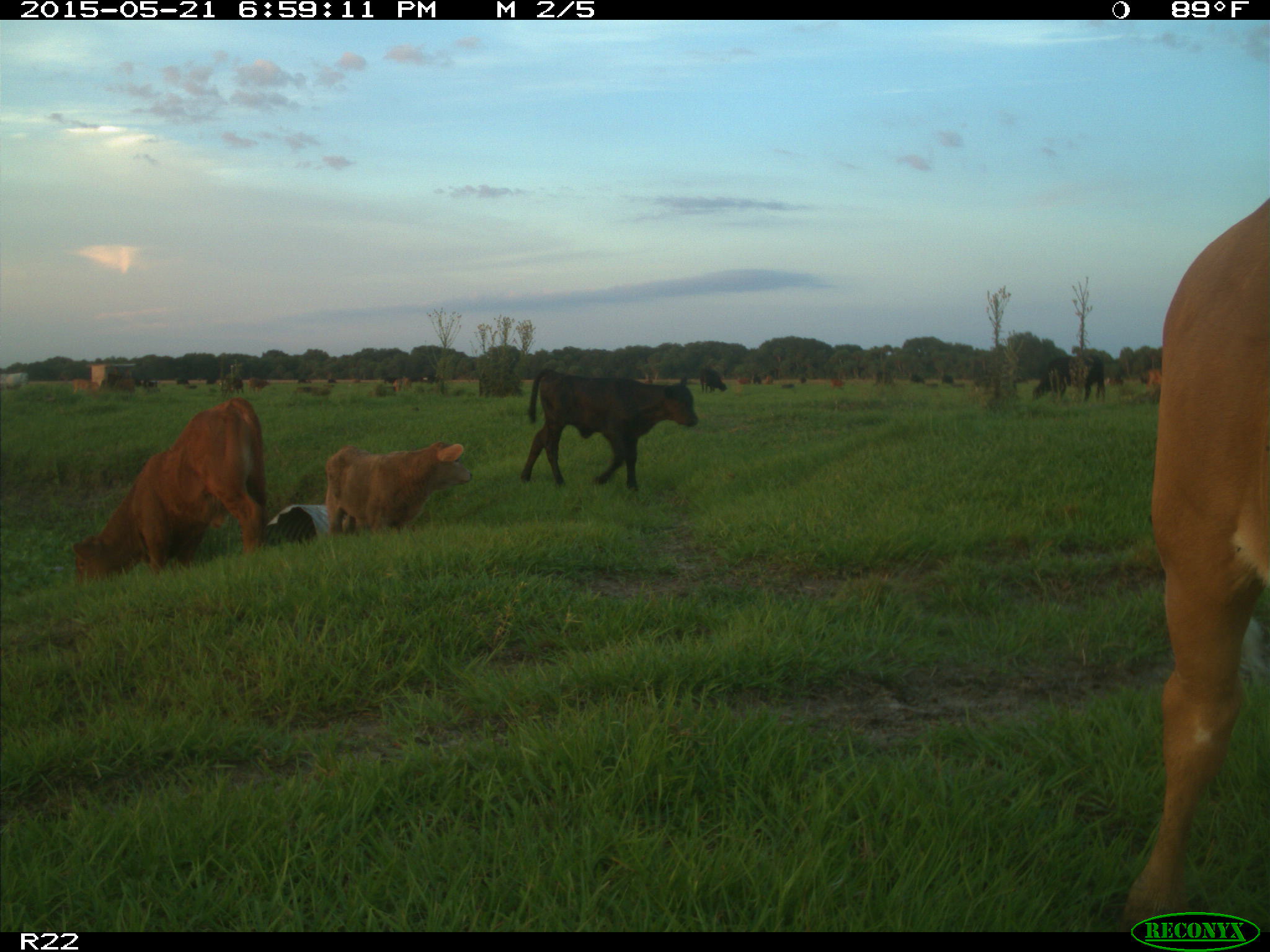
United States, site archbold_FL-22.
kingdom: Animalia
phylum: Chordata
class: Mammalia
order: Artiodactyla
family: Bovidae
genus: Bos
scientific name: Bos taurus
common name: domestic cow